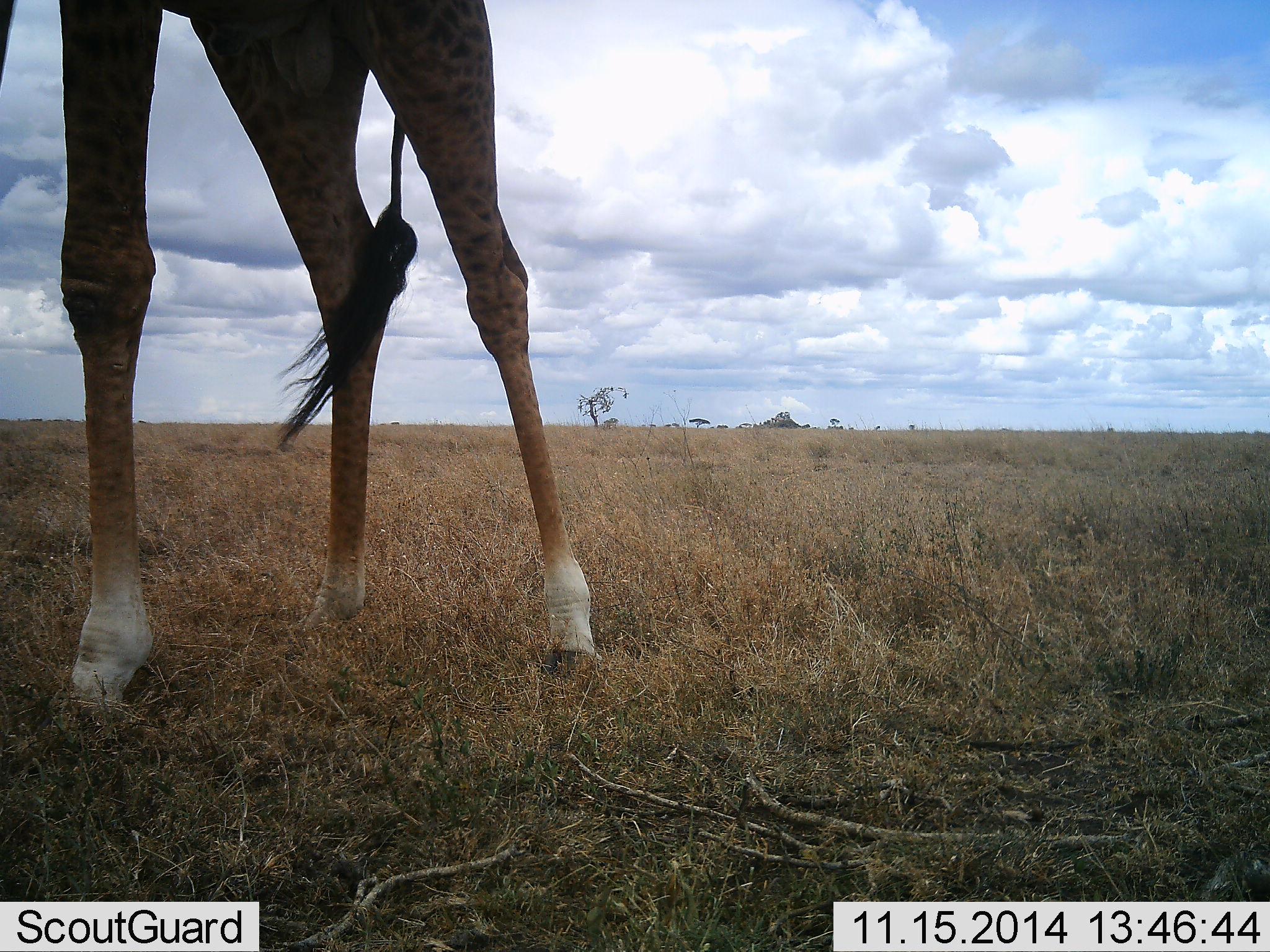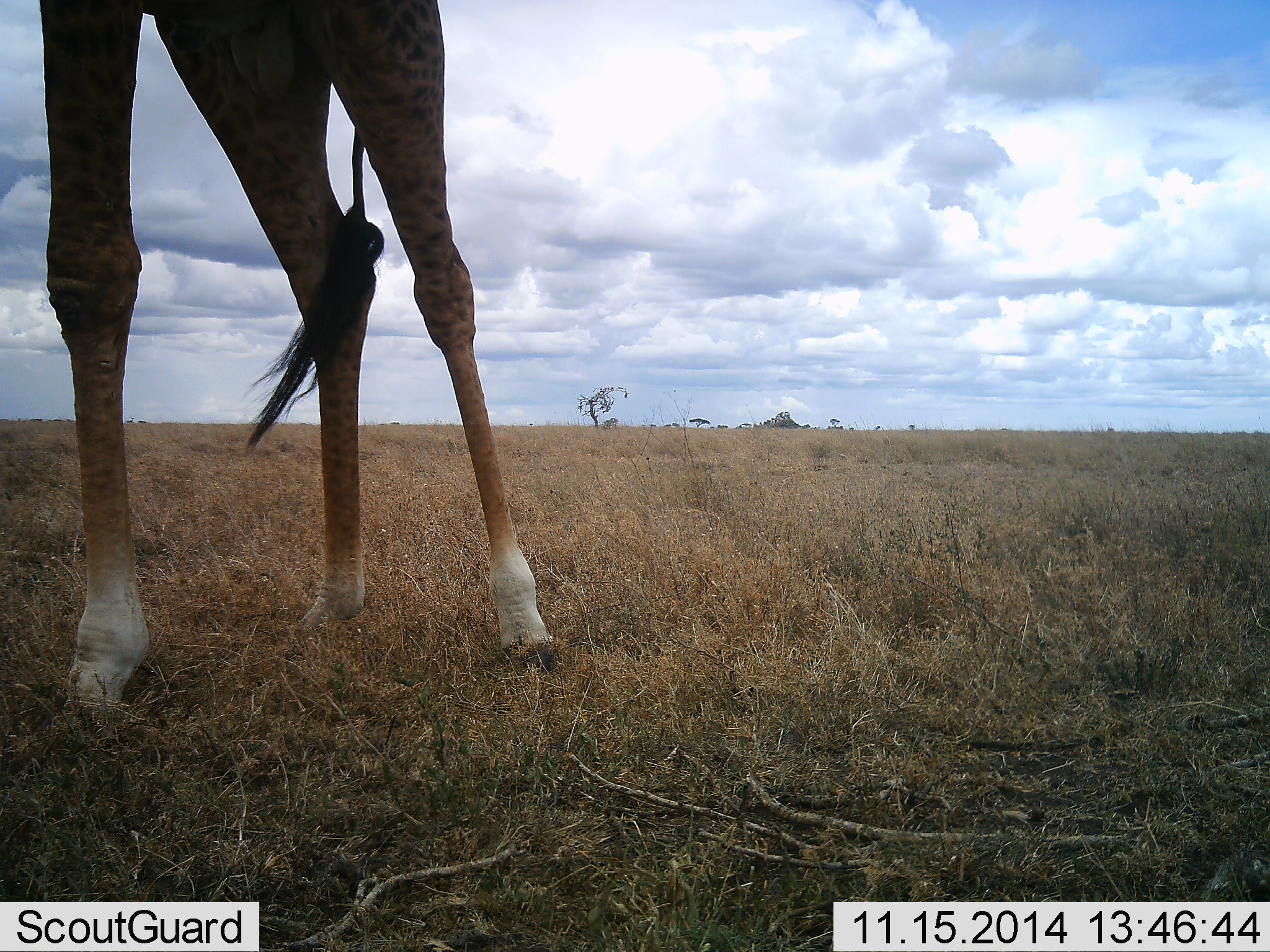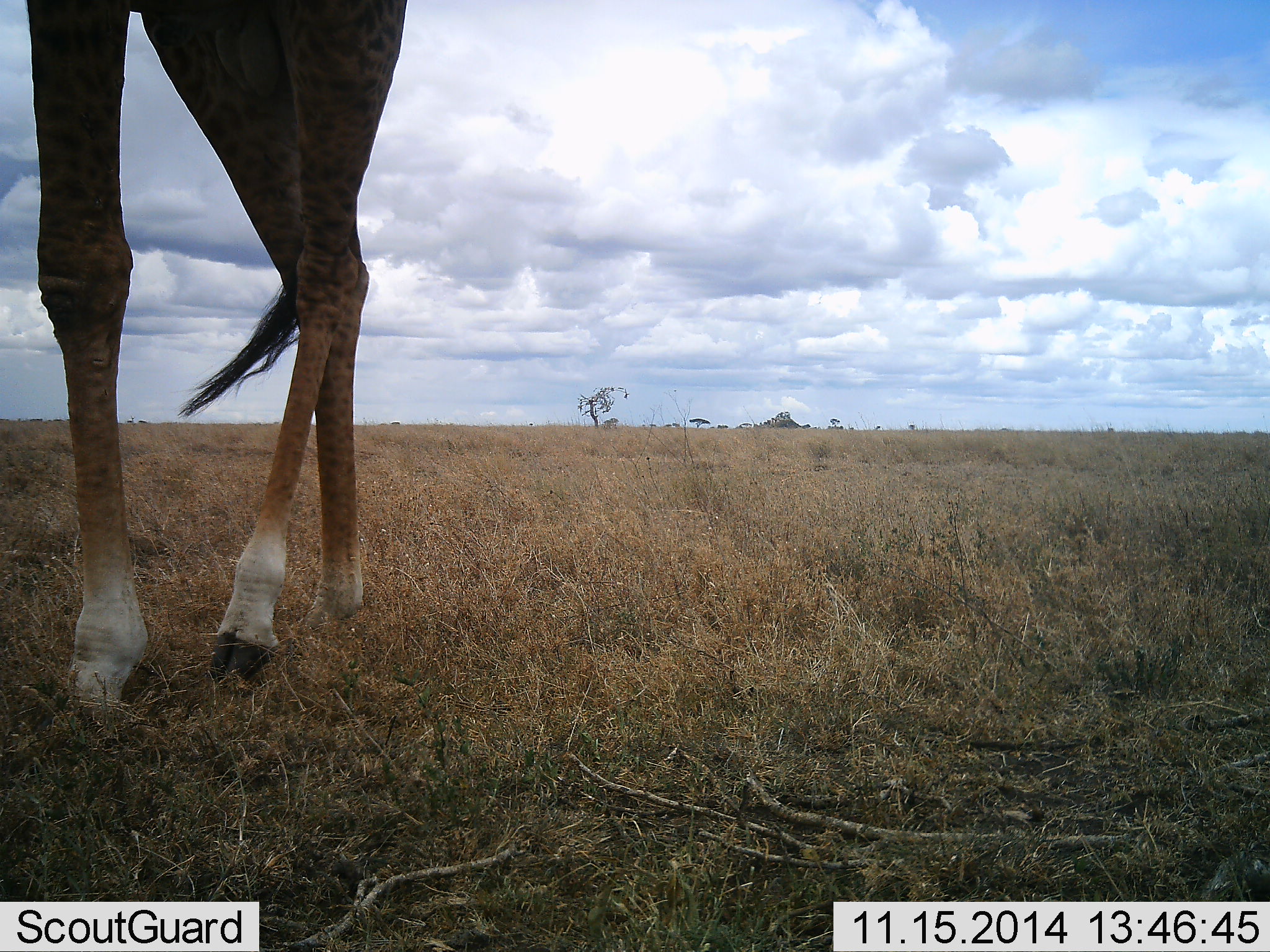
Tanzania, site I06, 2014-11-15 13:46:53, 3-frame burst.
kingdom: Animalia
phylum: Chordata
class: Mammalia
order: Artiodactyla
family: Giraffidae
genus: Giraffa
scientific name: Giraffa camelopardalis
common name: giraffe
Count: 1.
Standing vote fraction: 80%.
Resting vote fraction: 0%.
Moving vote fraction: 20%.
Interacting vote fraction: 0%.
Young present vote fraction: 0%.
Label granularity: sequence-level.